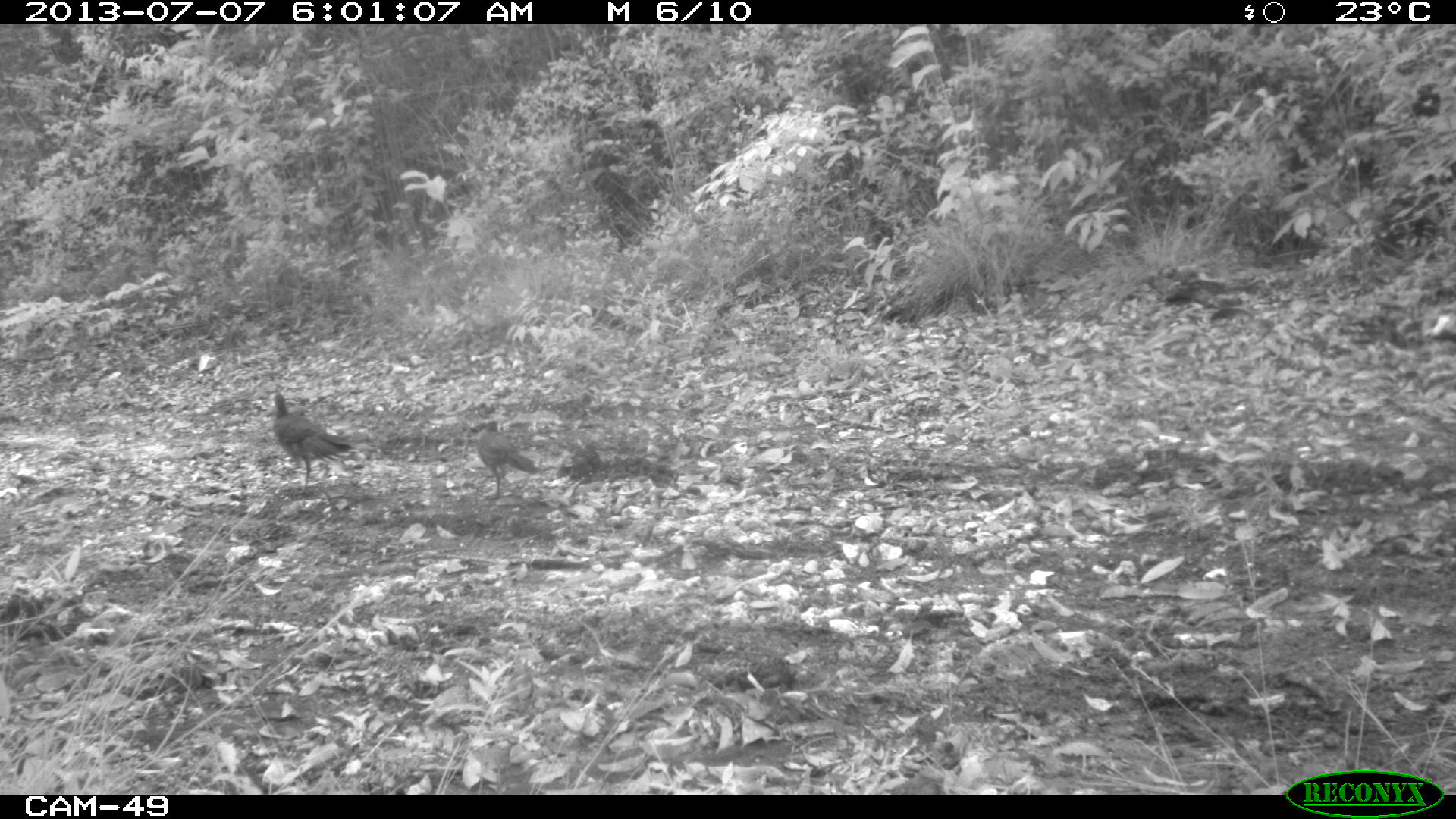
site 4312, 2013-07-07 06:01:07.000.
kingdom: Animalia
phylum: Chordata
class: Aves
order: Galliformes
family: Cracidae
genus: Ortalis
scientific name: Ortalis vetula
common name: plain chachalaca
Ortalis vetula (plain chachalaca), count 3.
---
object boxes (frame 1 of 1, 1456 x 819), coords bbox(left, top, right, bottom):
ortalis vetula: bbox(268, 391, 356, 498); bbox(476, 419, 538, 497)